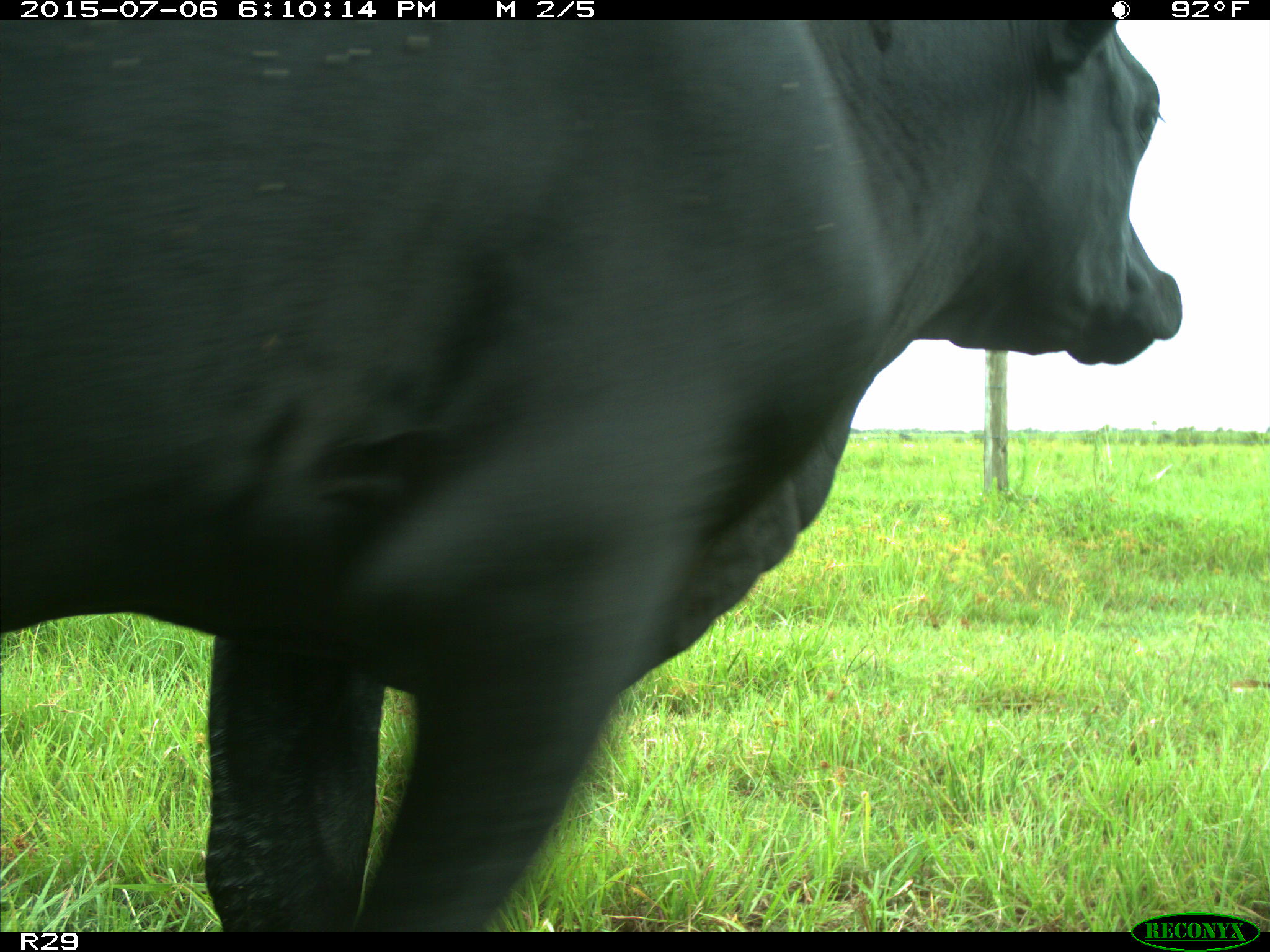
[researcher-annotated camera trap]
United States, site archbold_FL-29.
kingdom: Animalia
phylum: Chordata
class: Mammalia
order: Artiodactyla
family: Bovidae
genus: Bos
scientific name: Bos taurus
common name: domestic cow